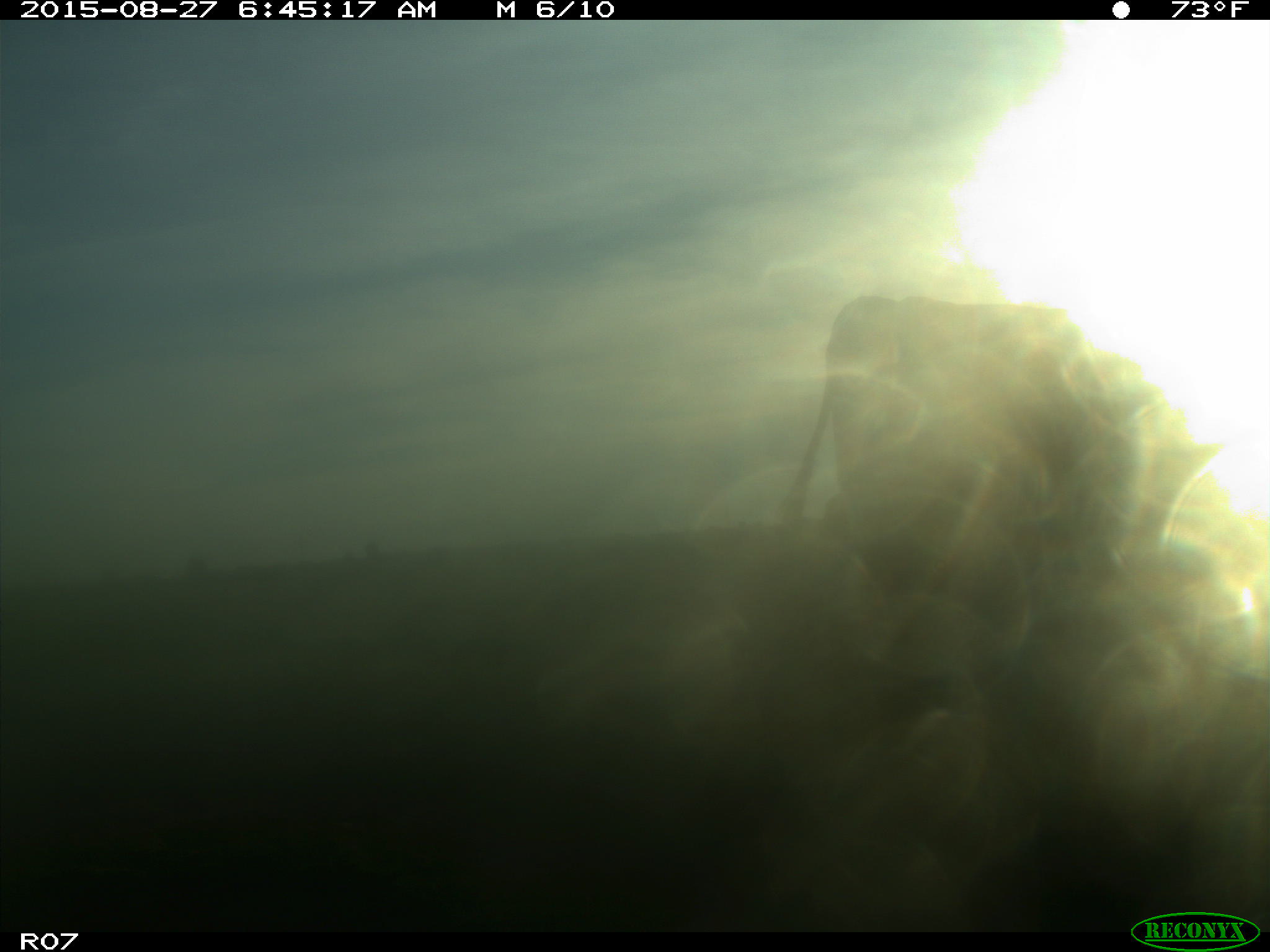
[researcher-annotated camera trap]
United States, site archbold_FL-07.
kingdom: Animalia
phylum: Chordata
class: Mammalia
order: Artiodactyla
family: Bovidae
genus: Bos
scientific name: Bos taurus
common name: domestic cow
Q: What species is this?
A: Bos taurus (domestic cow).